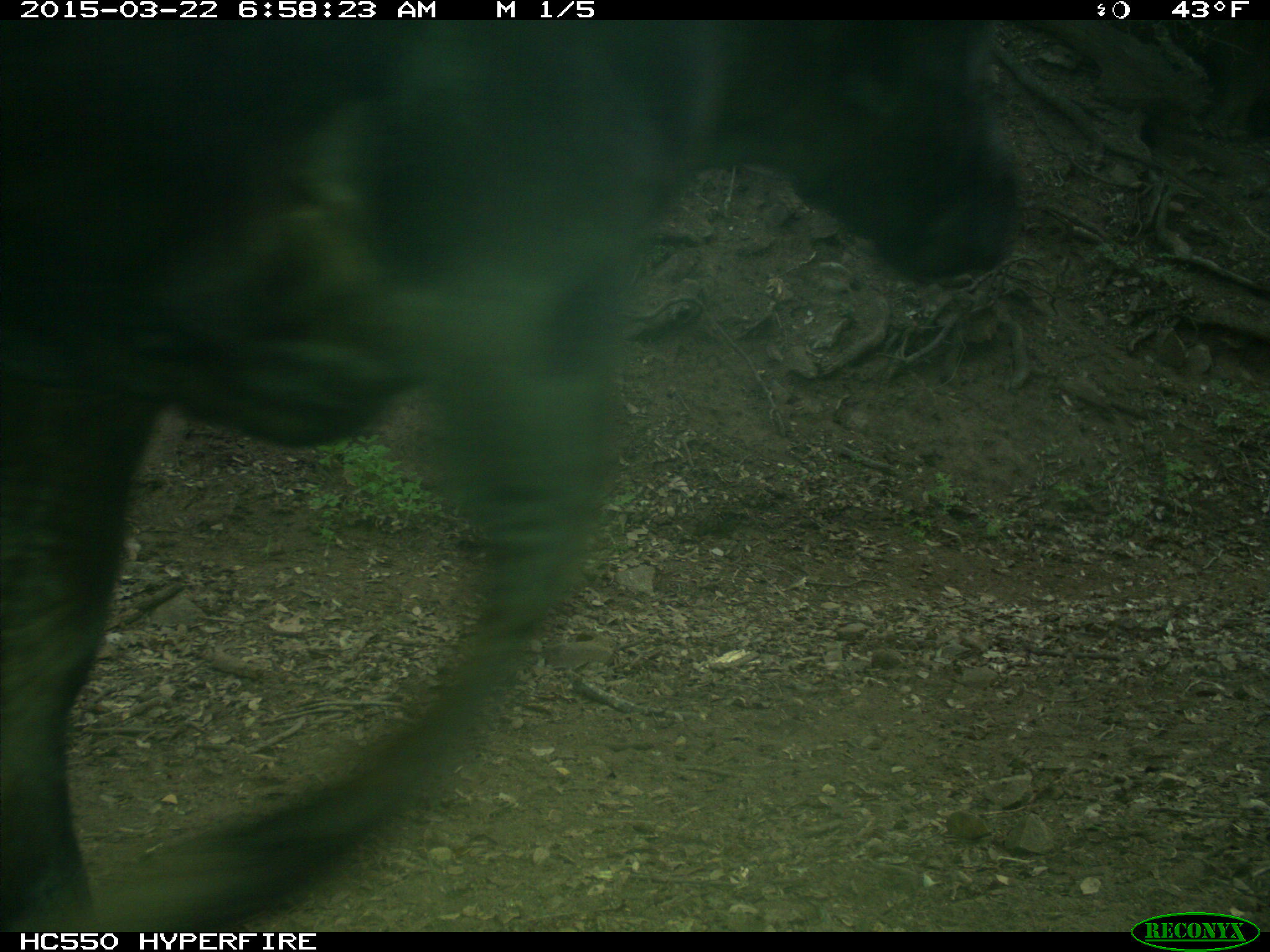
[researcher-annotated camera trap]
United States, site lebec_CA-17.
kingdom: Animalia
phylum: Chordata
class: Mammalia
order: Artiodactyla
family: Bovidae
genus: Bos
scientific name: Bos taurus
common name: domestic cow